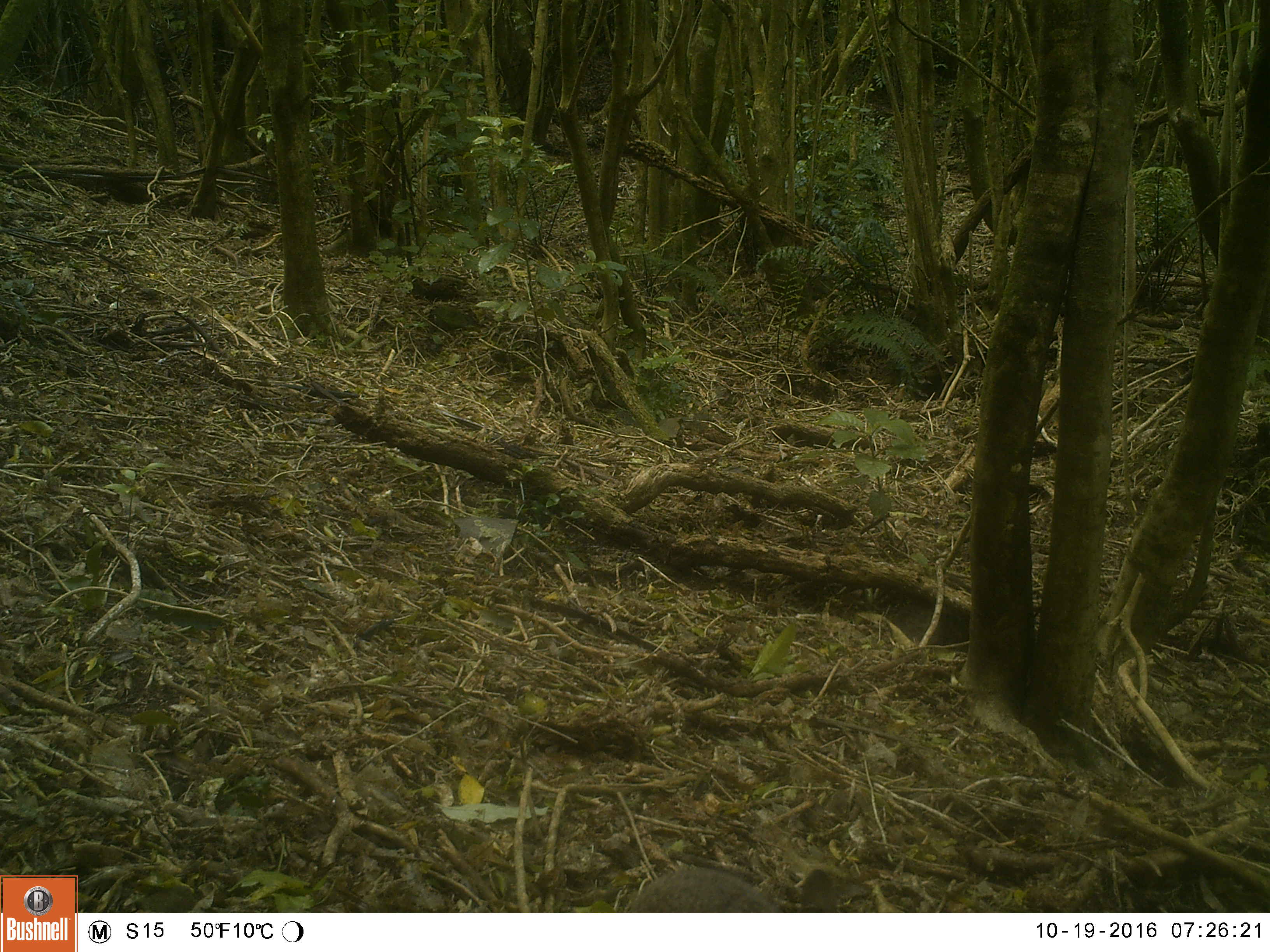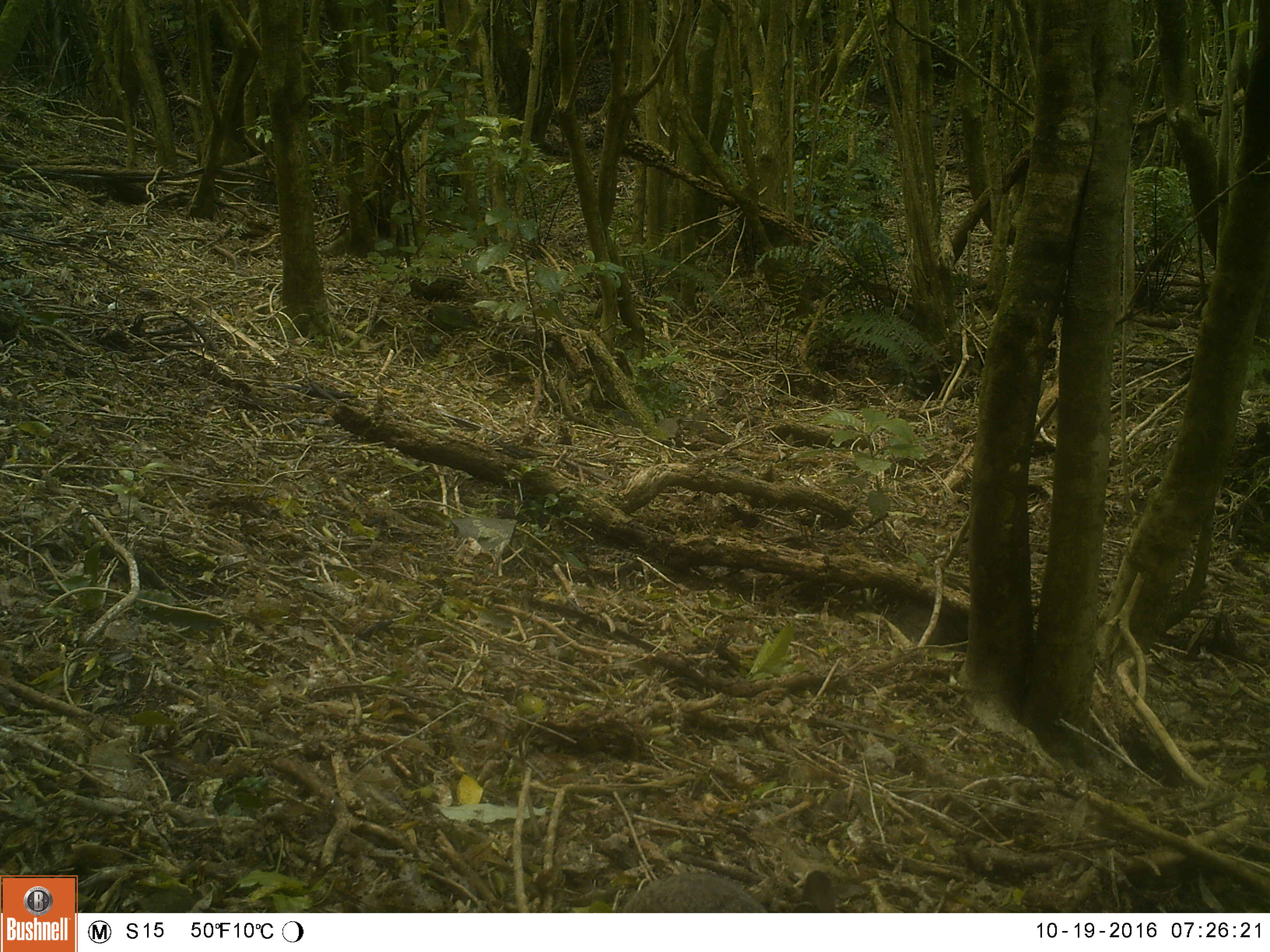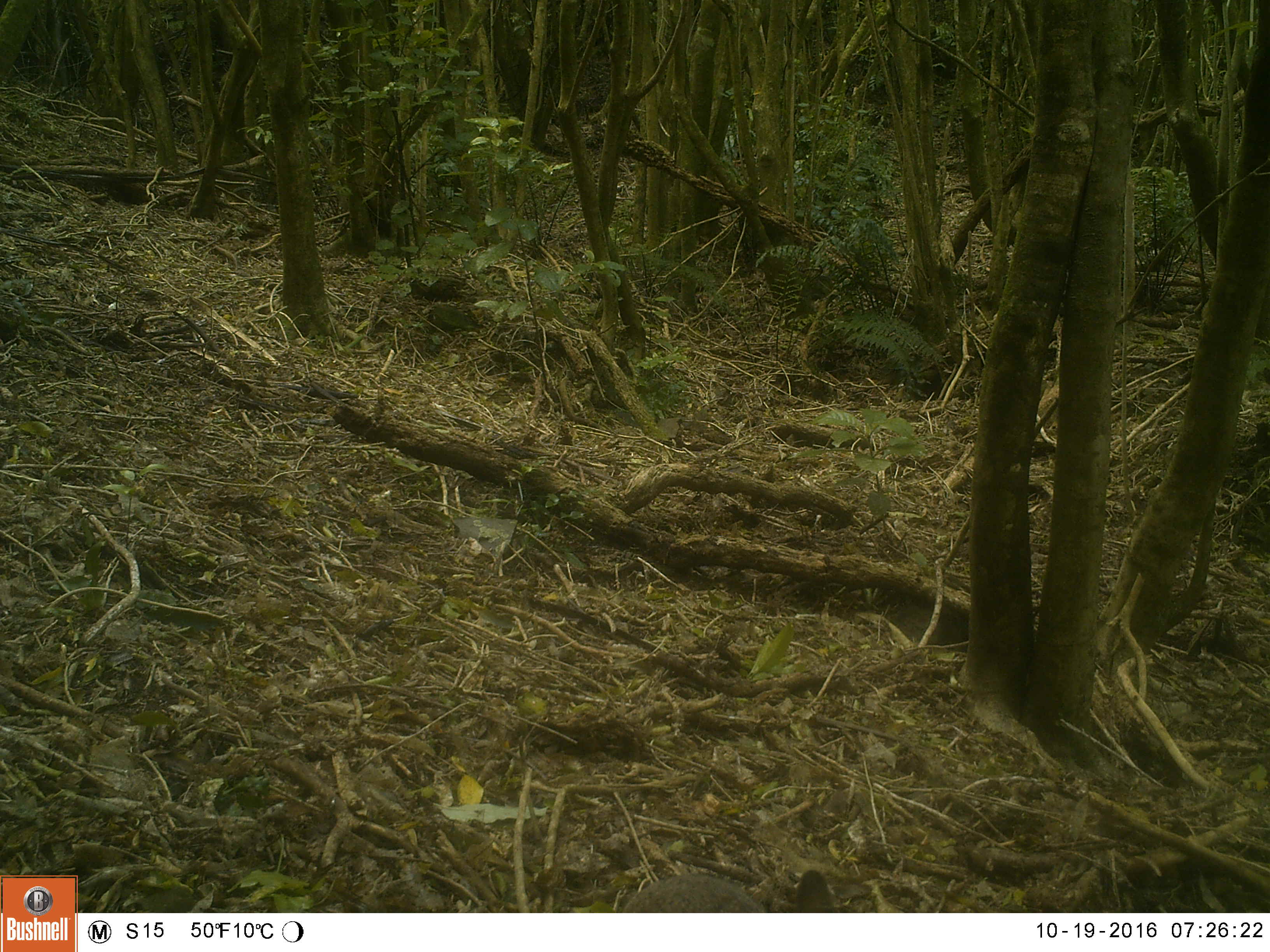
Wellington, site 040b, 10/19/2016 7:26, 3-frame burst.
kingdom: Animalia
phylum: Chordata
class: Mammalia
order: Lagomorpha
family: Leporidae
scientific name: Leporidae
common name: rabbit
Rabbit (Leporidae).